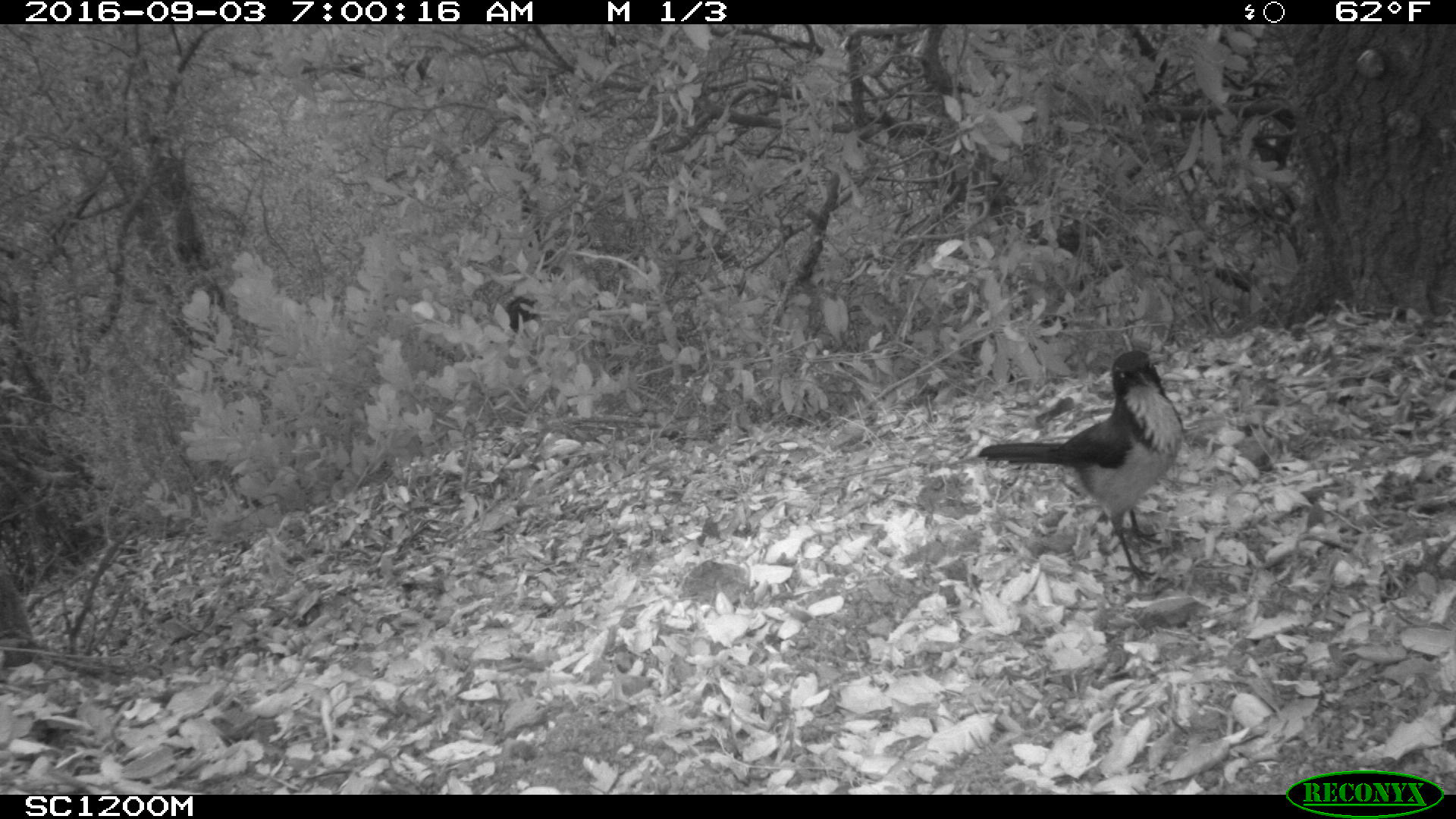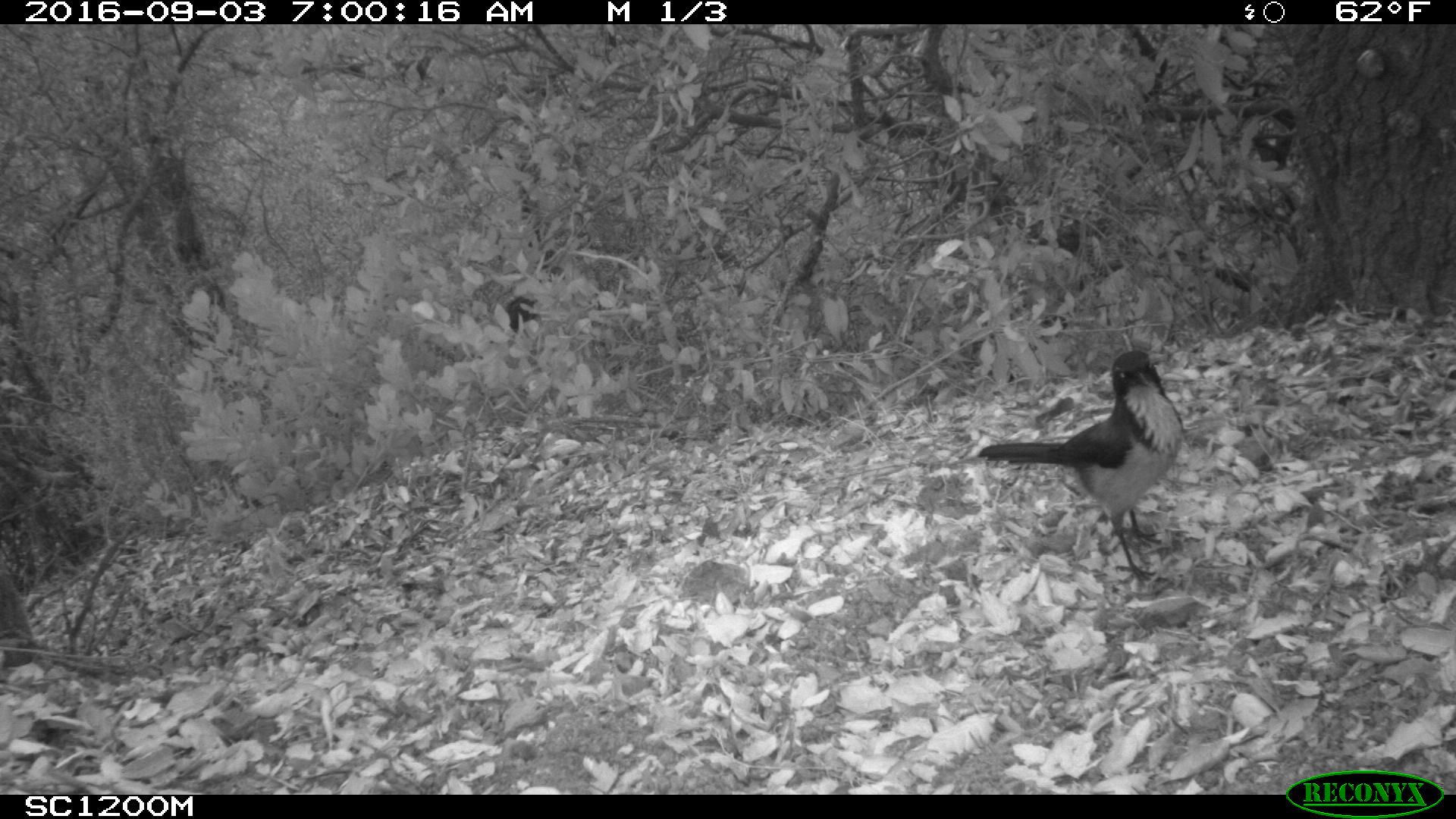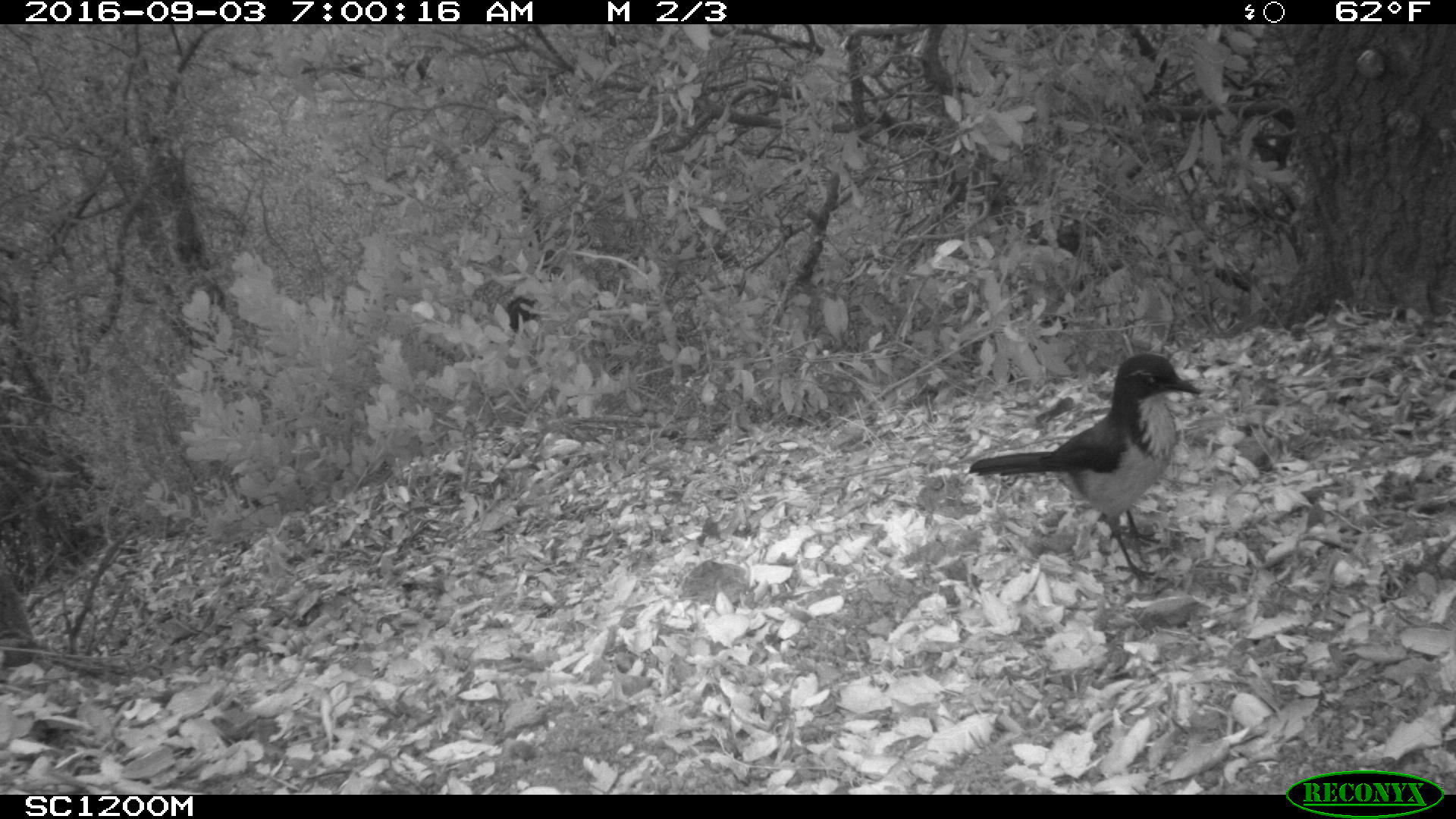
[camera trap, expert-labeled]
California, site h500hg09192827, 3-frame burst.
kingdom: Animalia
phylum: Chordata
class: Aves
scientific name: Aves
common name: bird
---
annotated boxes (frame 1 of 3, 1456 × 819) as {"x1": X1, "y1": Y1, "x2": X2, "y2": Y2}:
bird: {"x1": 978, "y1": 350, "x2": 1185, "y2": 583}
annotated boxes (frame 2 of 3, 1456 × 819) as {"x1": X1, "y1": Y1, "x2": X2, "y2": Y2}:
bird: {"x1": 977, "y1": 349, "x2": 1185, "y2": 584}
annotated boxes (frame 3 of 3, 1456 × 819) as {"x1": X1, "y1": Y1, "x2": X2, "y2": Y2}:
bird: {"x1": 968, "y1": 353, "x2": 1203, "y2": 587}